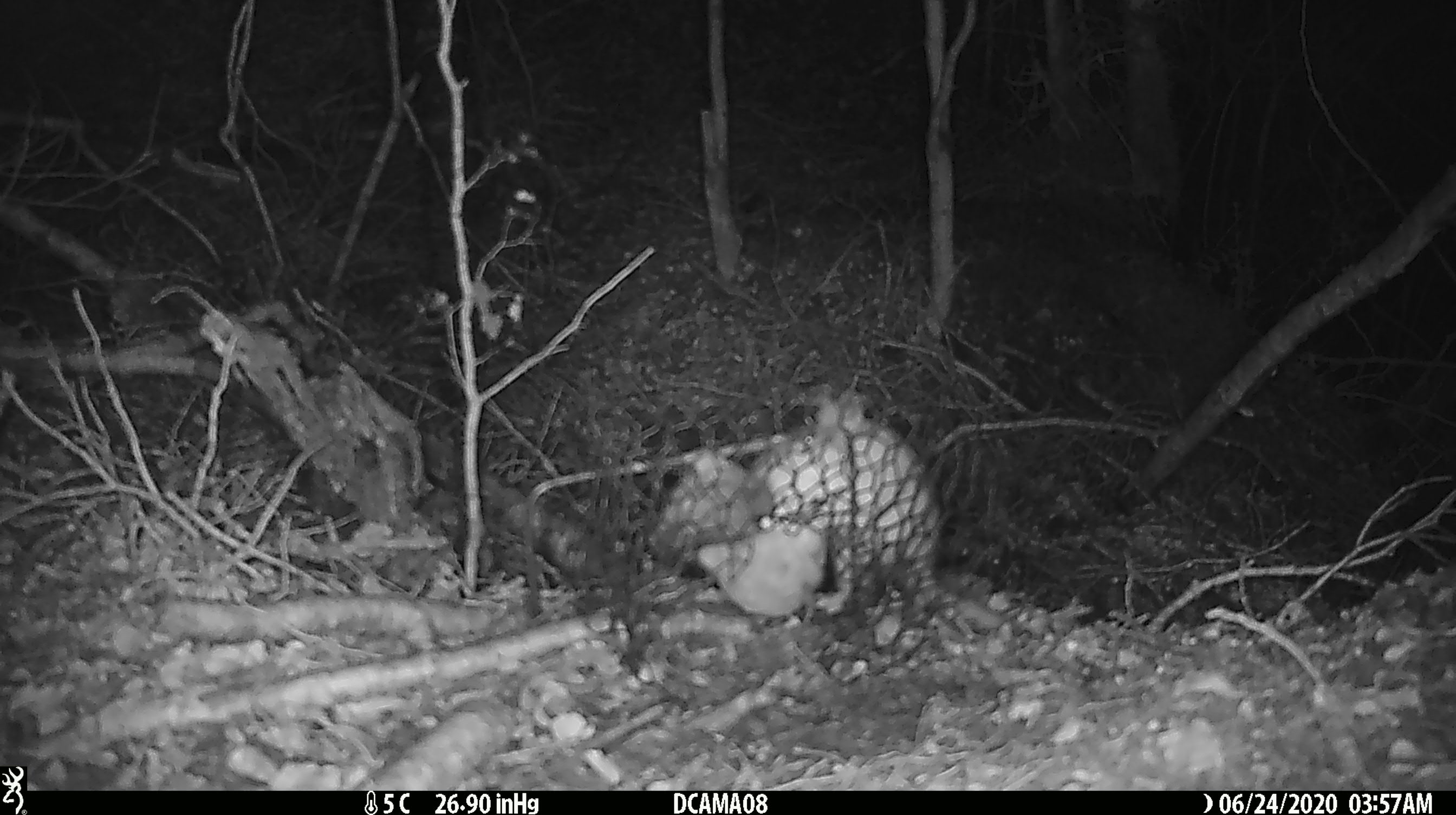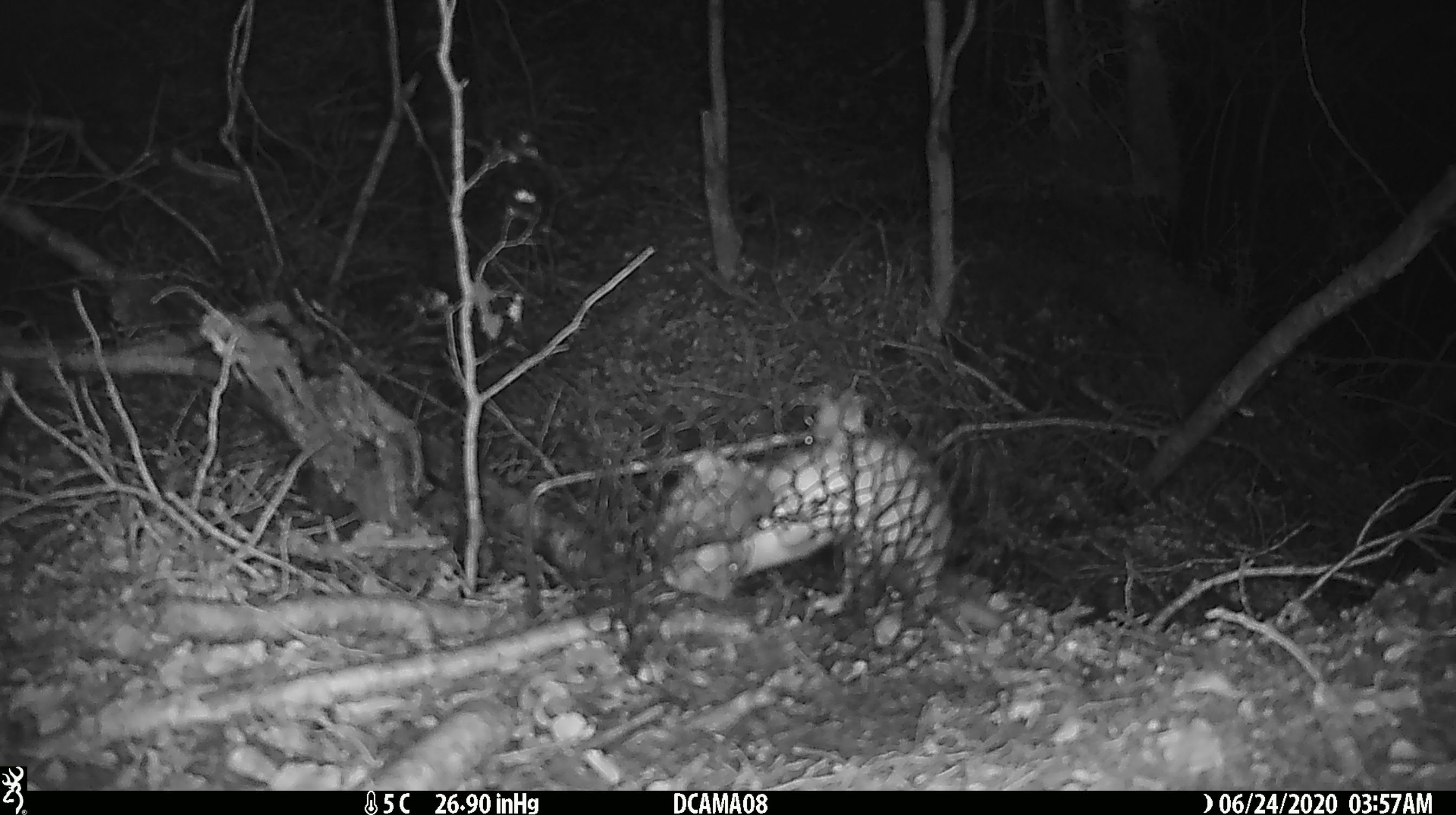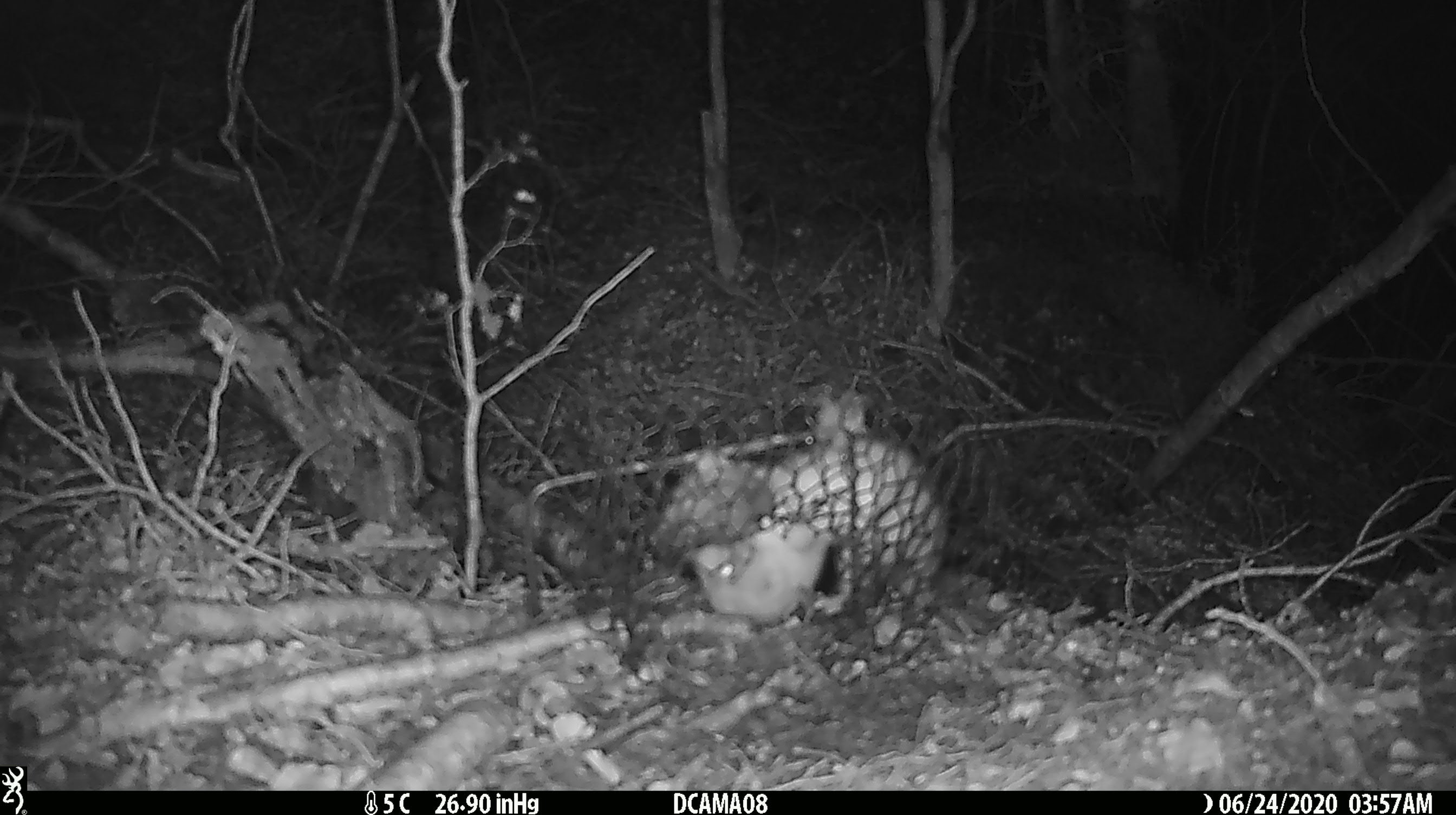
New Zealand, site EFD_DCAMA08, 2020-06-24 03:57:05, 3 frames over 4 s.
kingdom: Animalia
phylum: Chordata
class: Mammalia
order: Carnivora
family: Mustelidae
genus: Mustela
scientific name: Mustela nivalis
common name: least weasel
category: weasel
Weasel (least weasel) (Mustela nivalis).